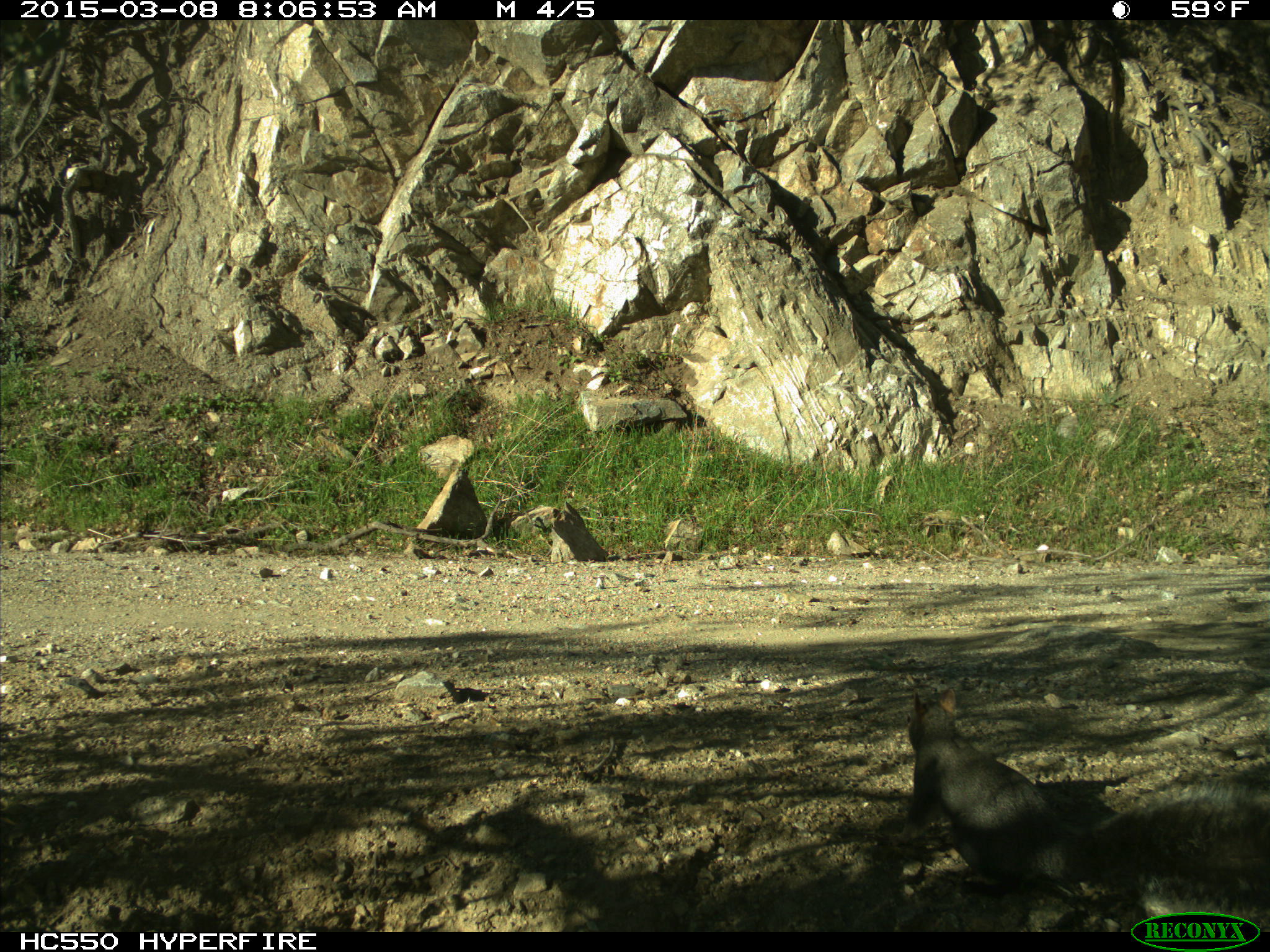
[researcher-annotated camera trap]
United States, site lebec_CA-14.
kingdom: Animalia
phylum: Chordata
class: Mammalia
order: Rodentia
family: Sciuridae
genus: Sciurus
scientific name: Sciurus carolinensis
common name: eastern gray squirrel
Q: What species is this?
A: Sciurus carolinensis (eastern gray squirrel).